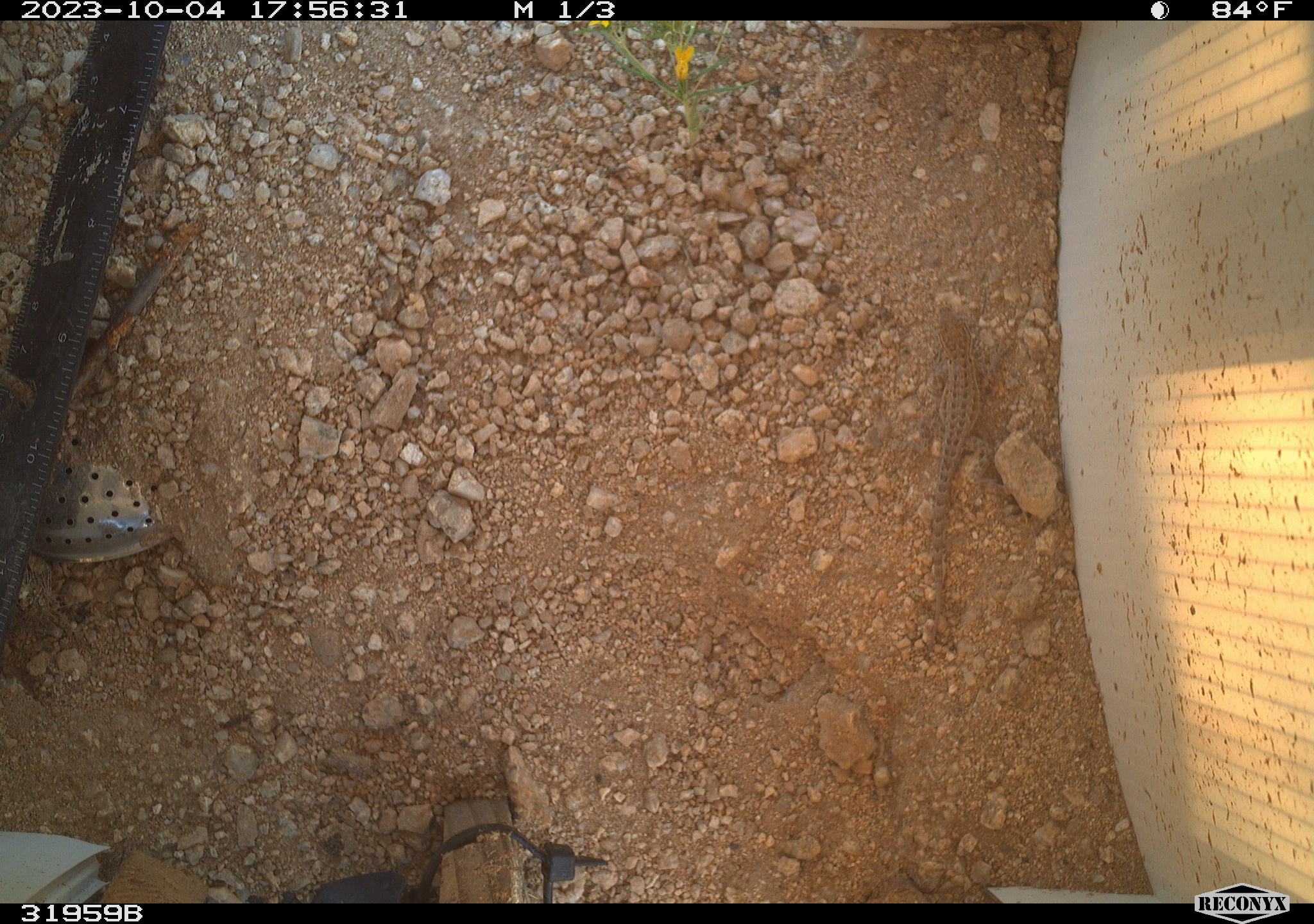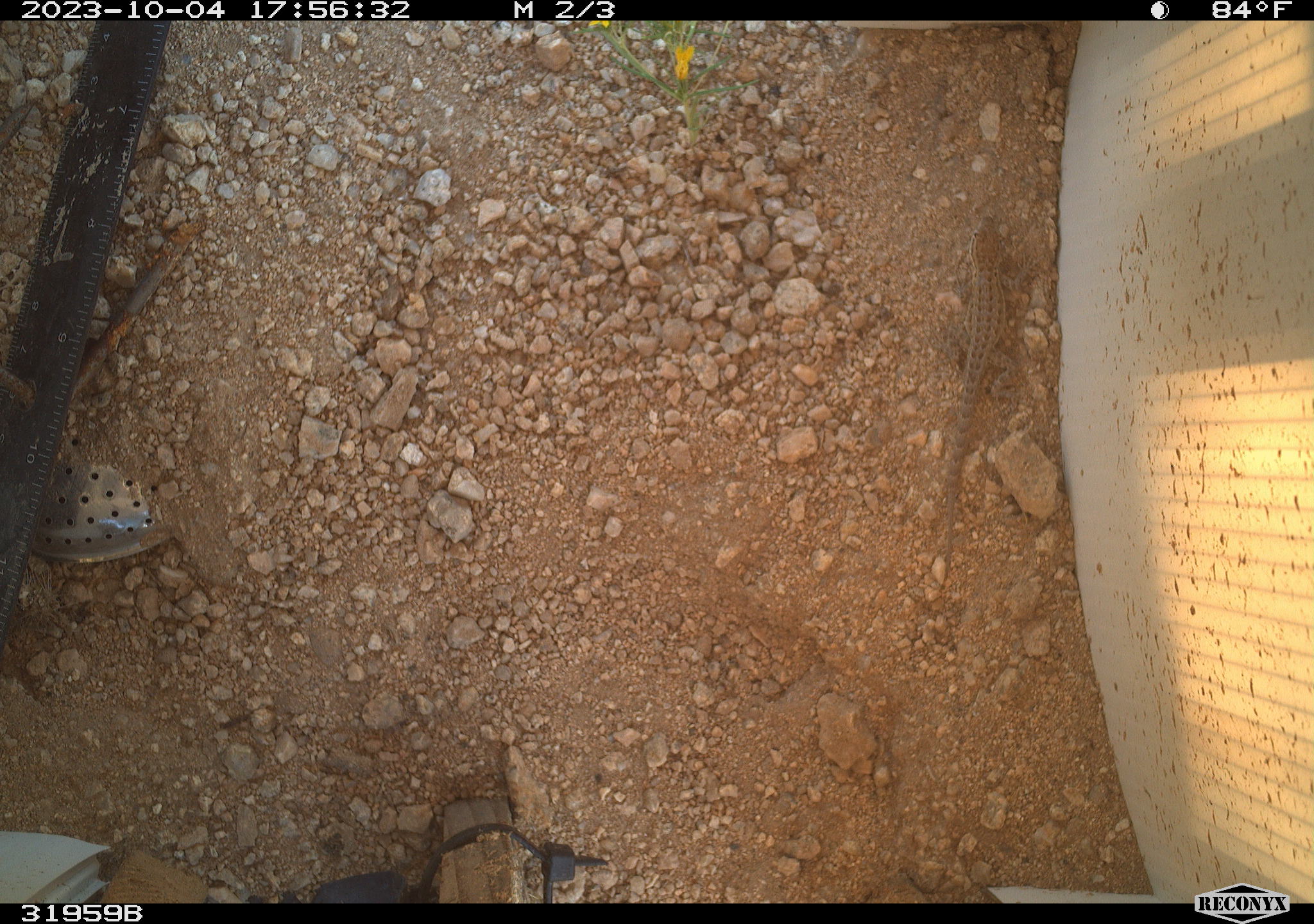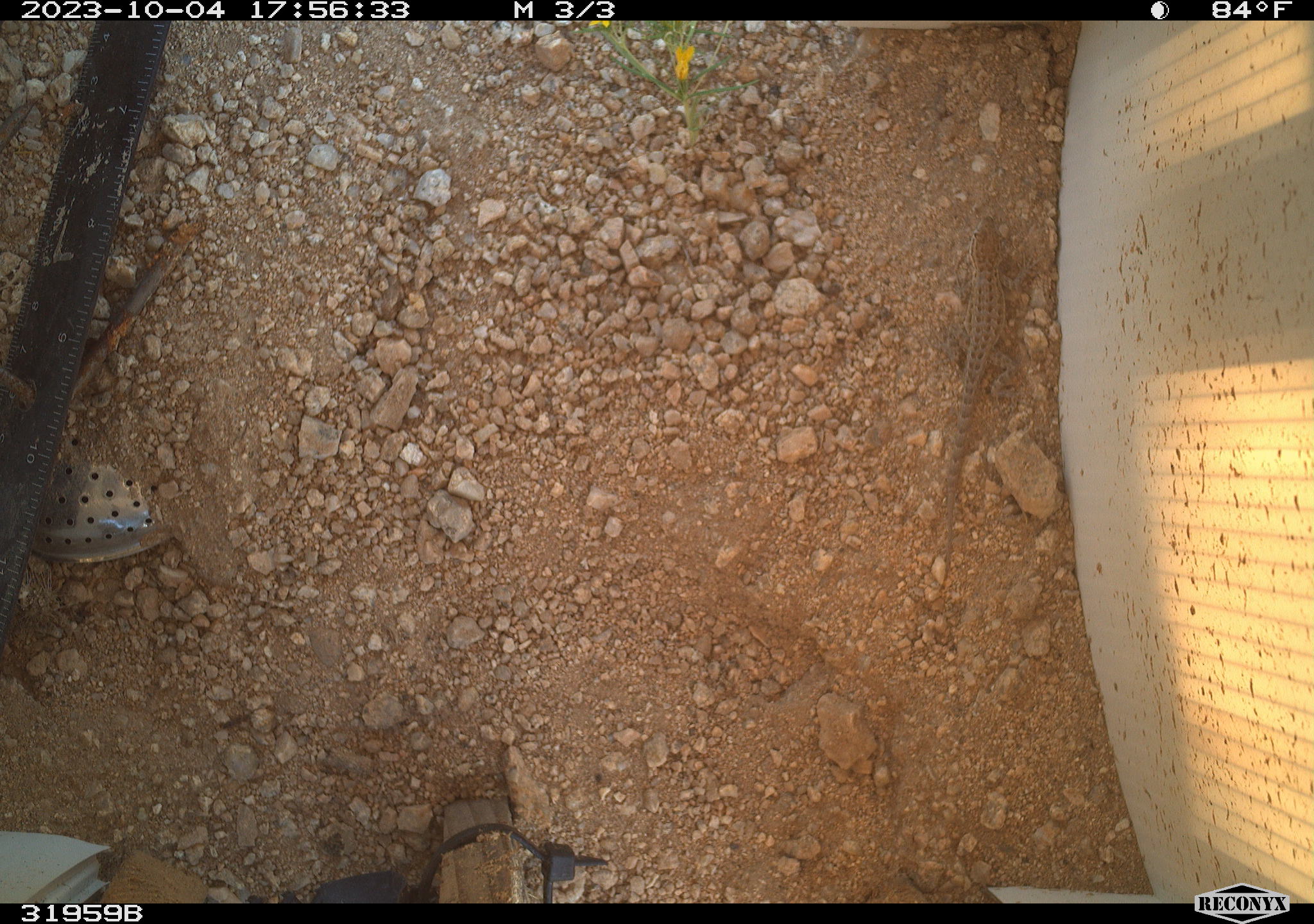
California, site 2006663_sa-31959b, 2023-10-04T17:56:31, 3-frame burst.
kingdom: Animalia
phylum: Chordata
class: Reptilia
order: Squamata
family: Phrynosomatidae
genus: Sceloporus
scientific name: Sceloporus graciosus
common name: common sagebrush lizard